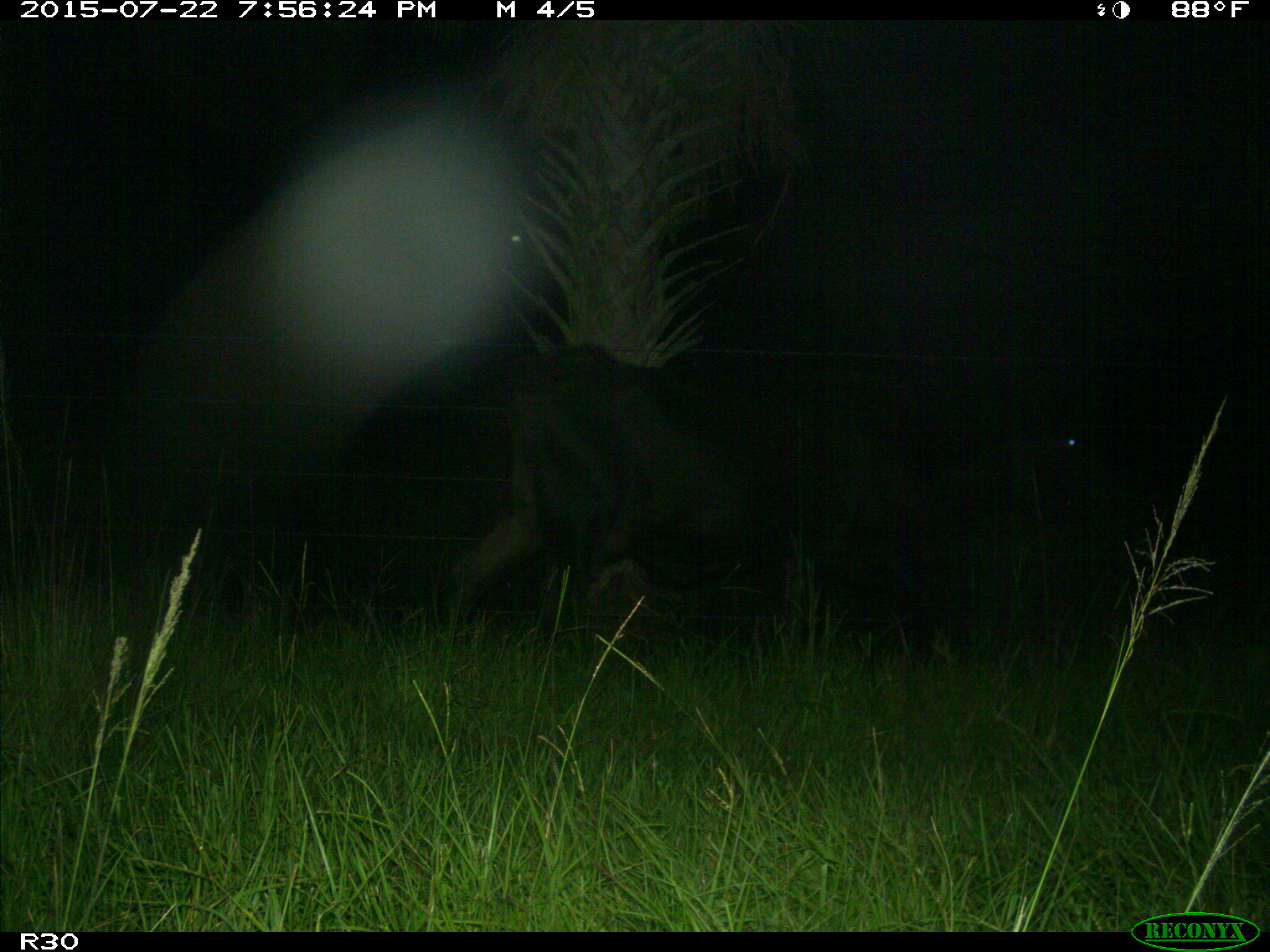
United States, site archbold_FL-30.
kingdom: Animalia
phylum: Chordata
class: Mammalia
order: Artiodactyla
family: Bovidae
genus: Bos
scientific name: Bos taurus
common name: domestic cow